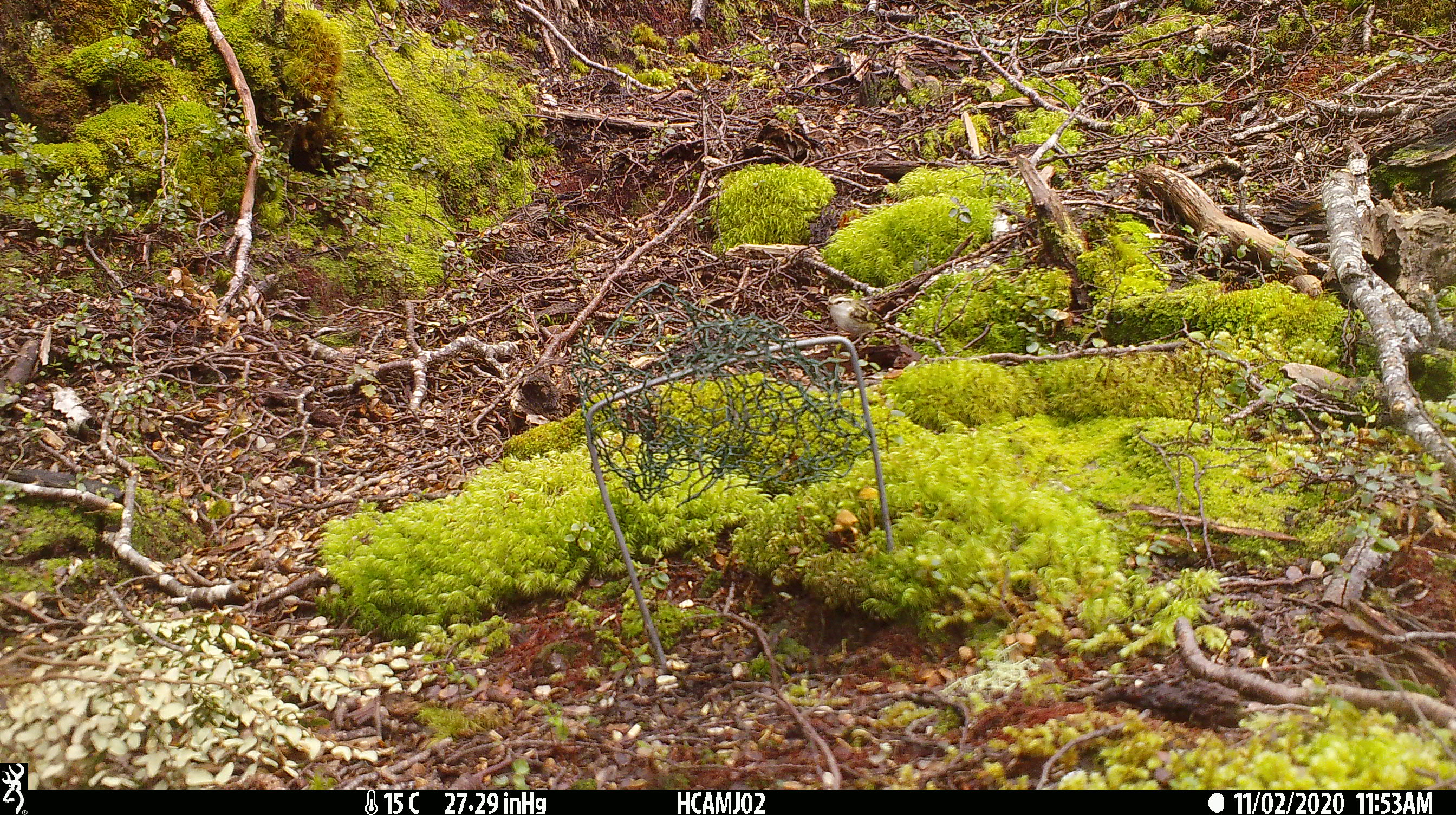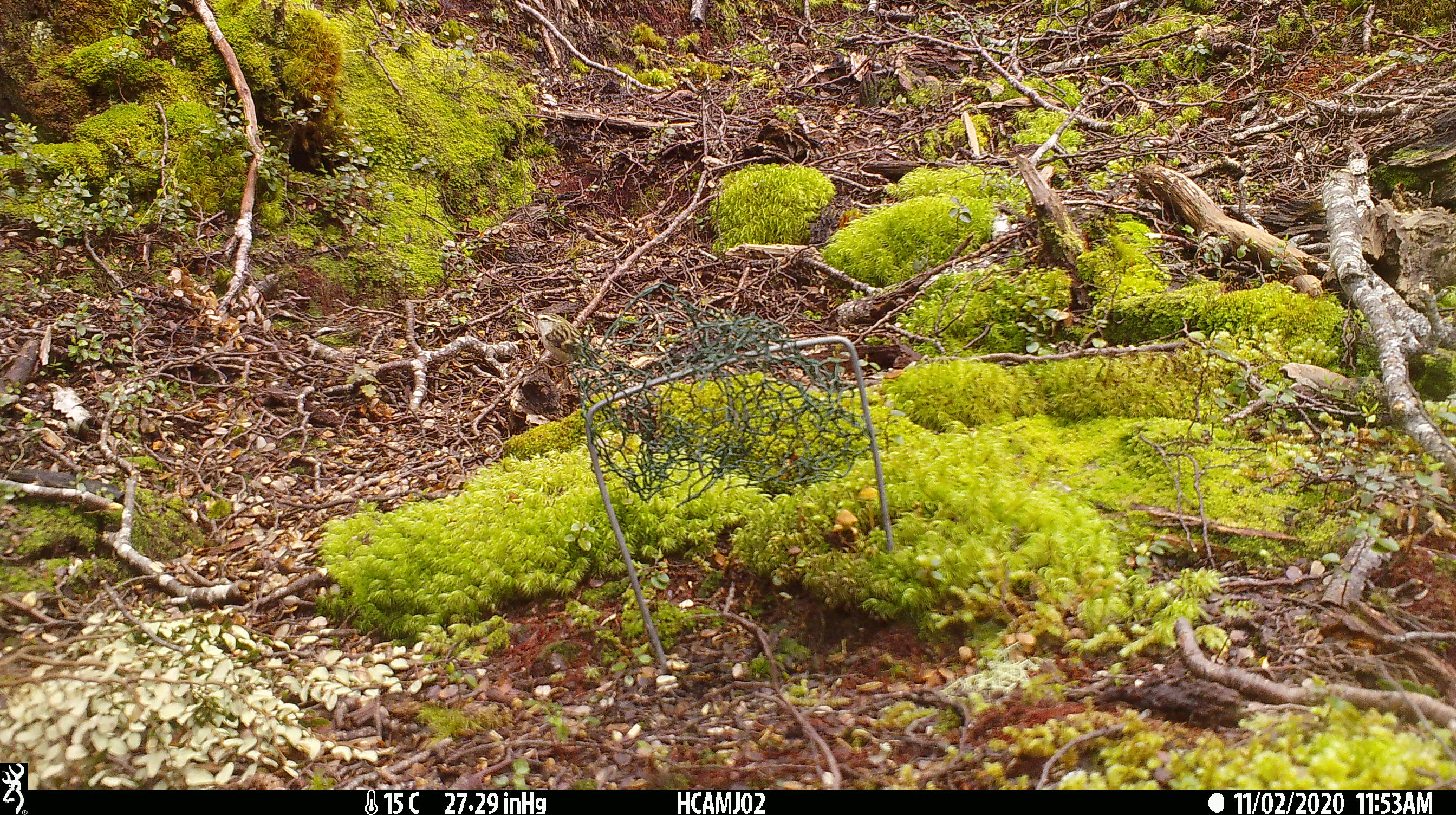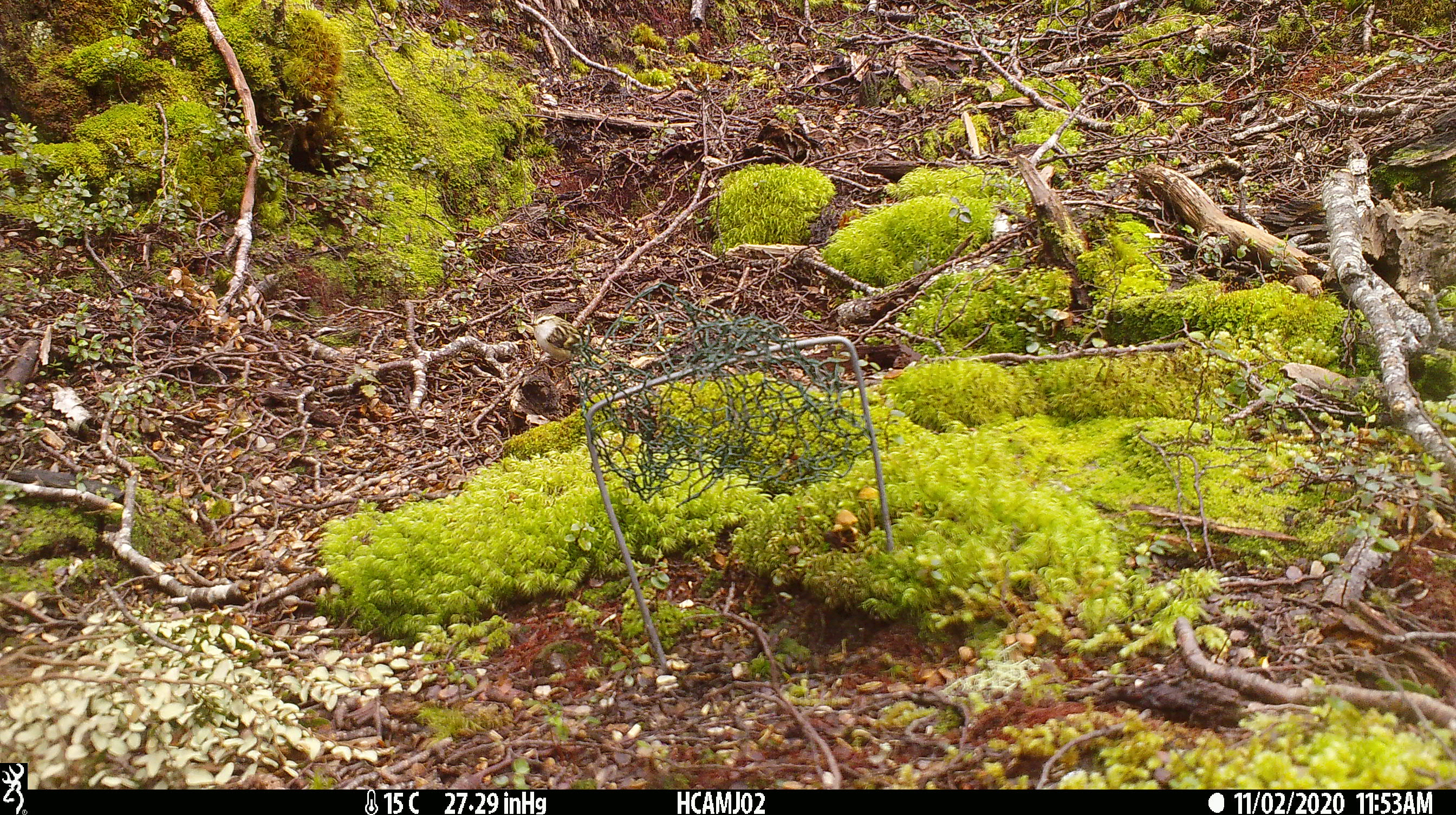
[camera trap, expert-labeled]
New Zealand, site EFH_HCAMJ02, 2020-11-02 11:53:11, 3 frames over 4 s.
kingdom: Animalia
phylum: Chordata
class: Aves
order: Passeriformes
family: Acanthisittidae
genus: Acanthisitta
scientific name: Acanthisitta chloris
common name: rifleman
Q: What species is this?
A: Rifleman (Acanthisitta chloris).